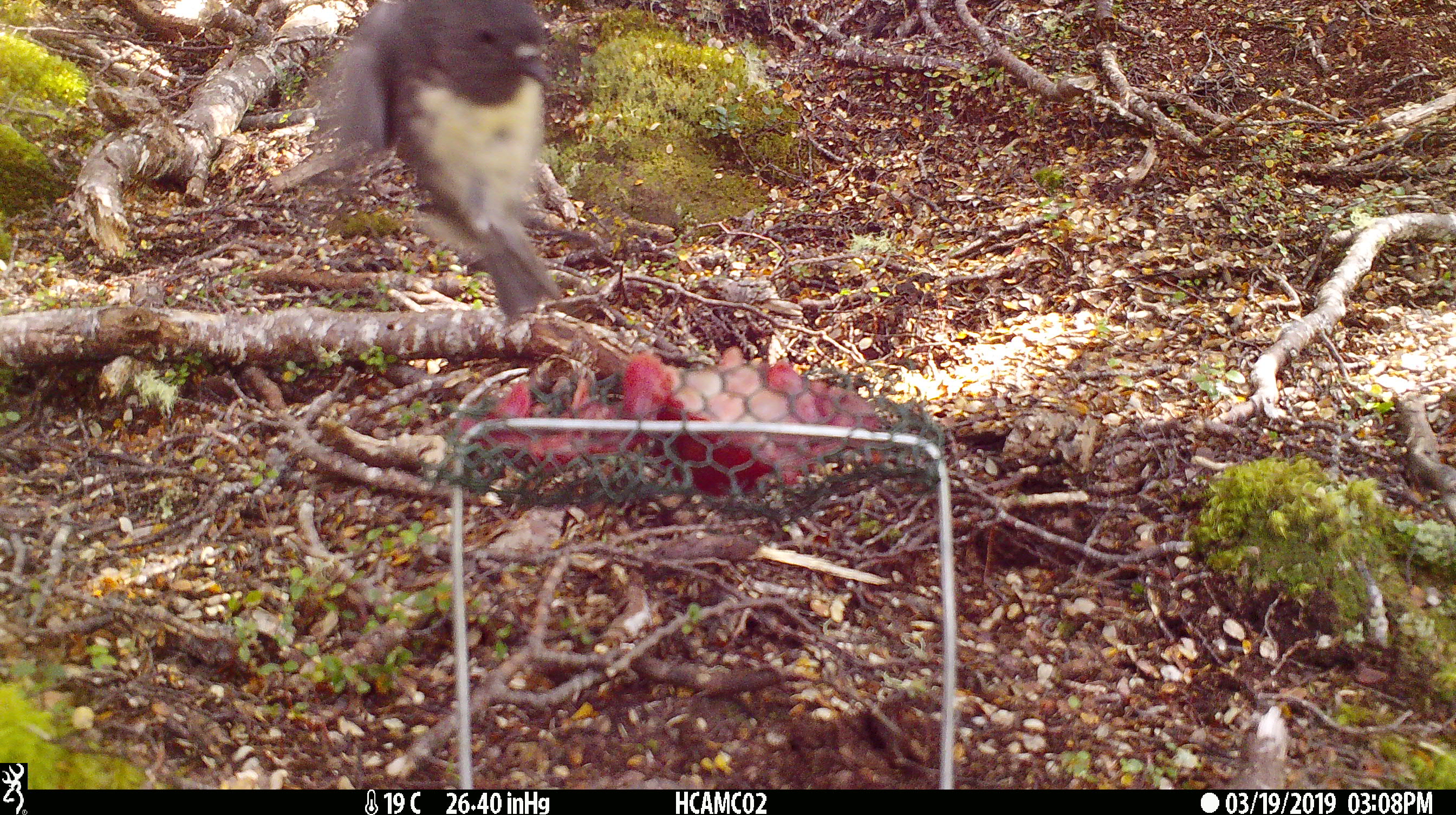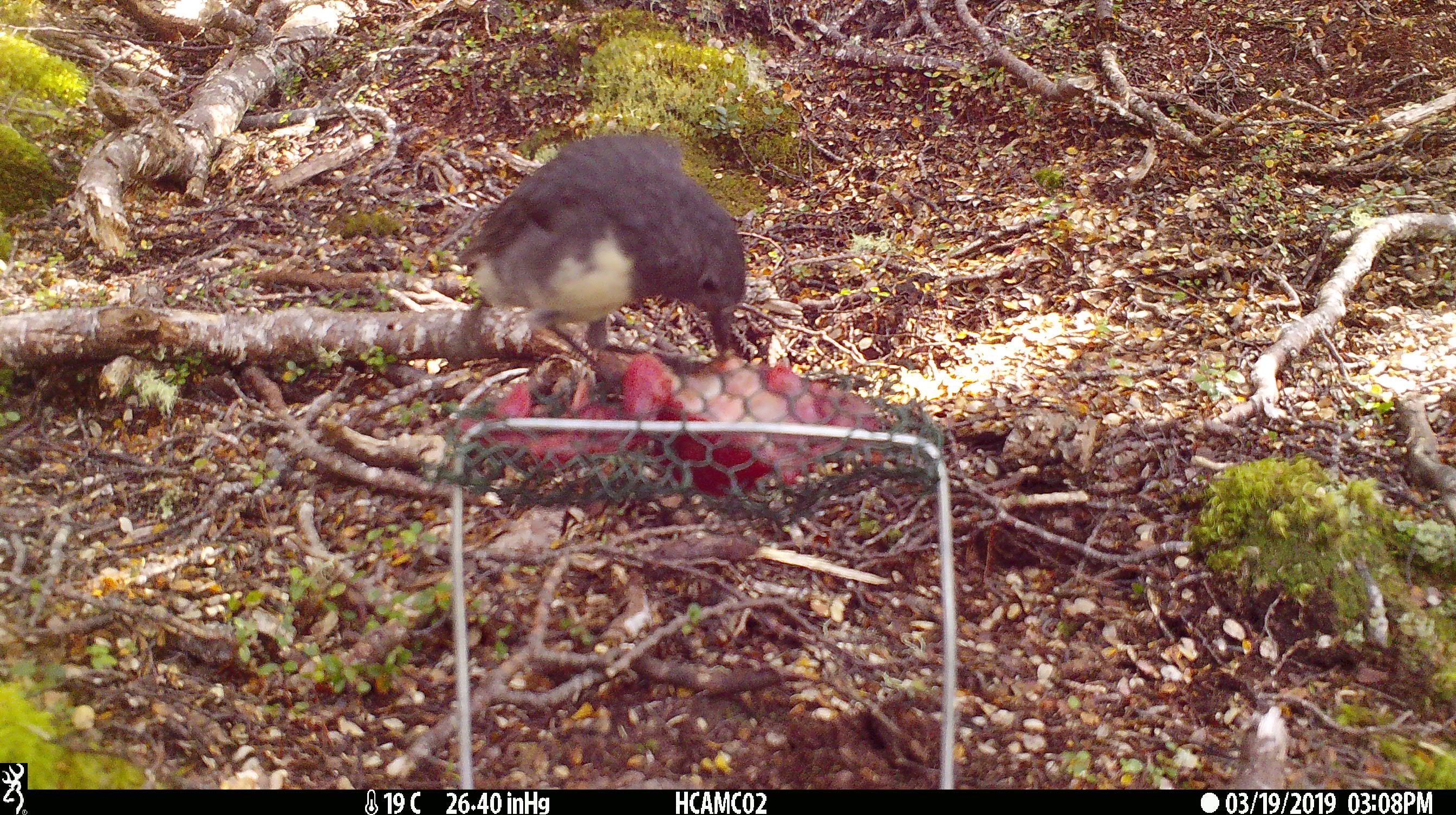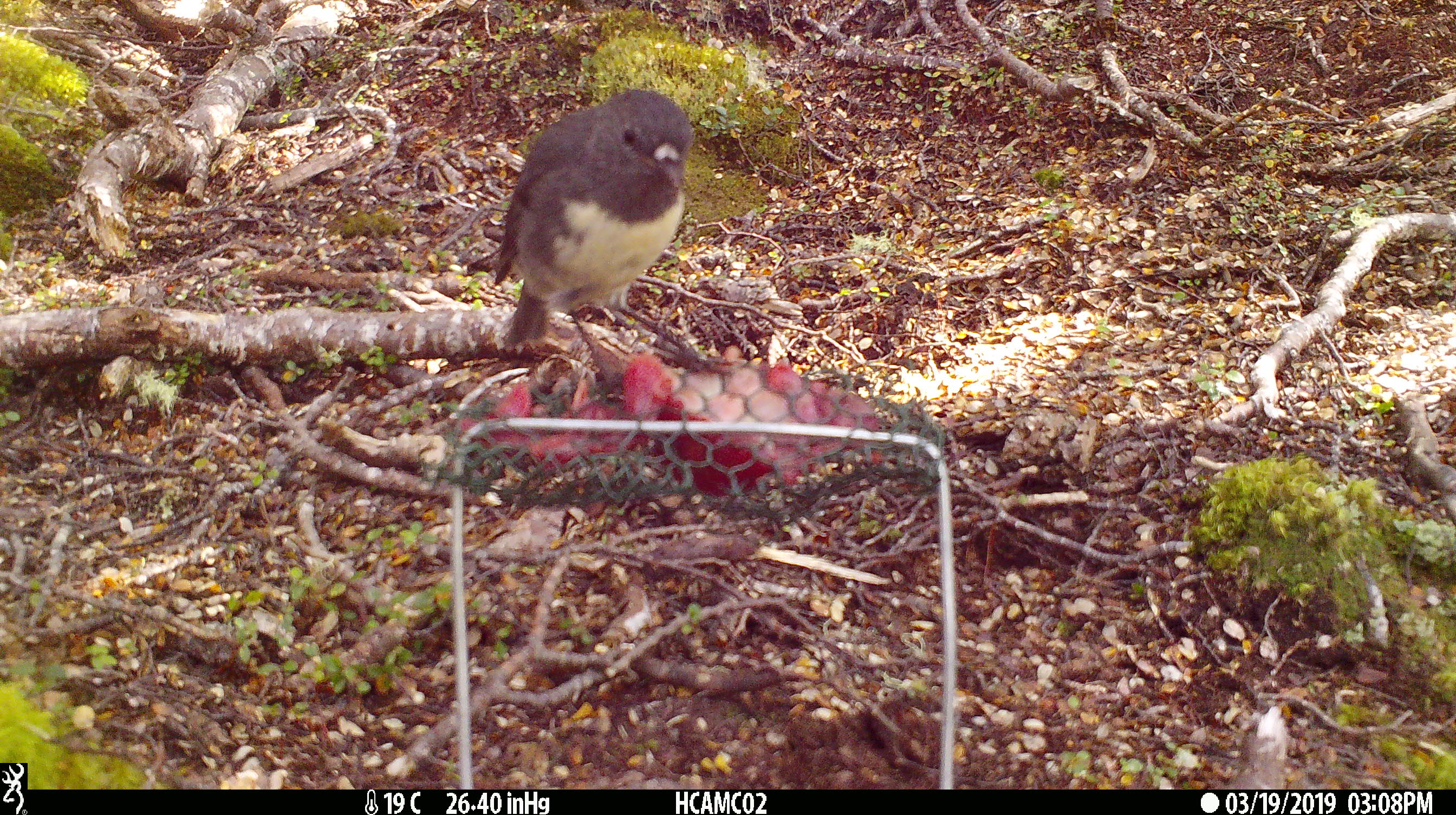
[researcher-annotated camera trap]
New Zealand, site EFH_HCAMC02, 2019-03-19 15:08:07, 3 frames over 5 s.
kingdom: Animalia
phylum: Chordata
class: Aves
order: Passeriformes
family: Petroicidae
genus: Petroica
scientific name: Petroica australis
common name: new zealand robin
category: robin